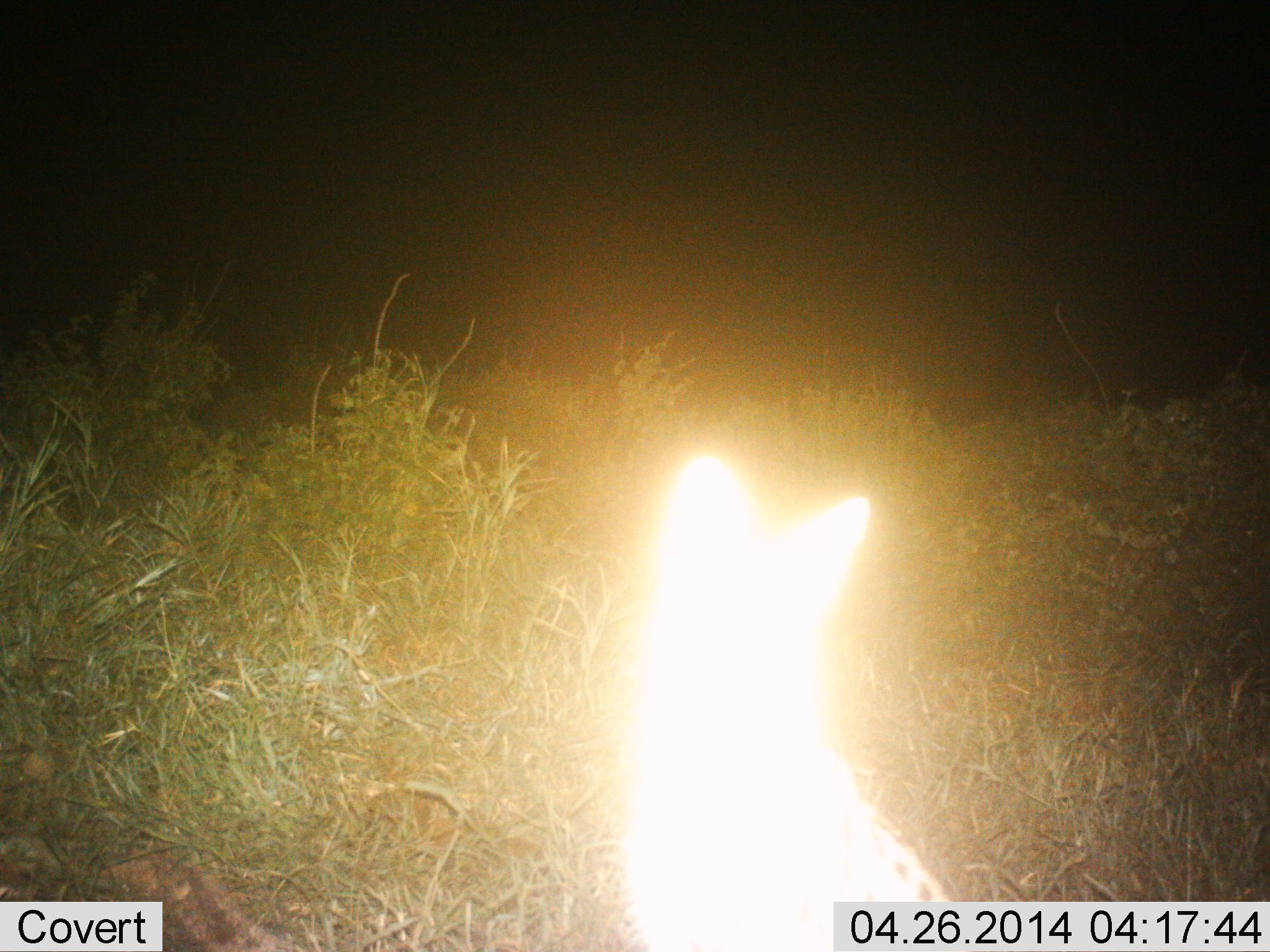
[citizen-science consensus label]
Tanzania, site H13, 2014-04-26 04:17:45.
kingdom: Animalia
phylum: Chordata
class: Mammalia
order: Carnivora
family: Felidae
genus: Leptailurus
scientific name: Leptailurus serval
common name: serval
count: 1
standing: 83%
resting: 9%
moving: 4%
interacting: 4%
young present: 0%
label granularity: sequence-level